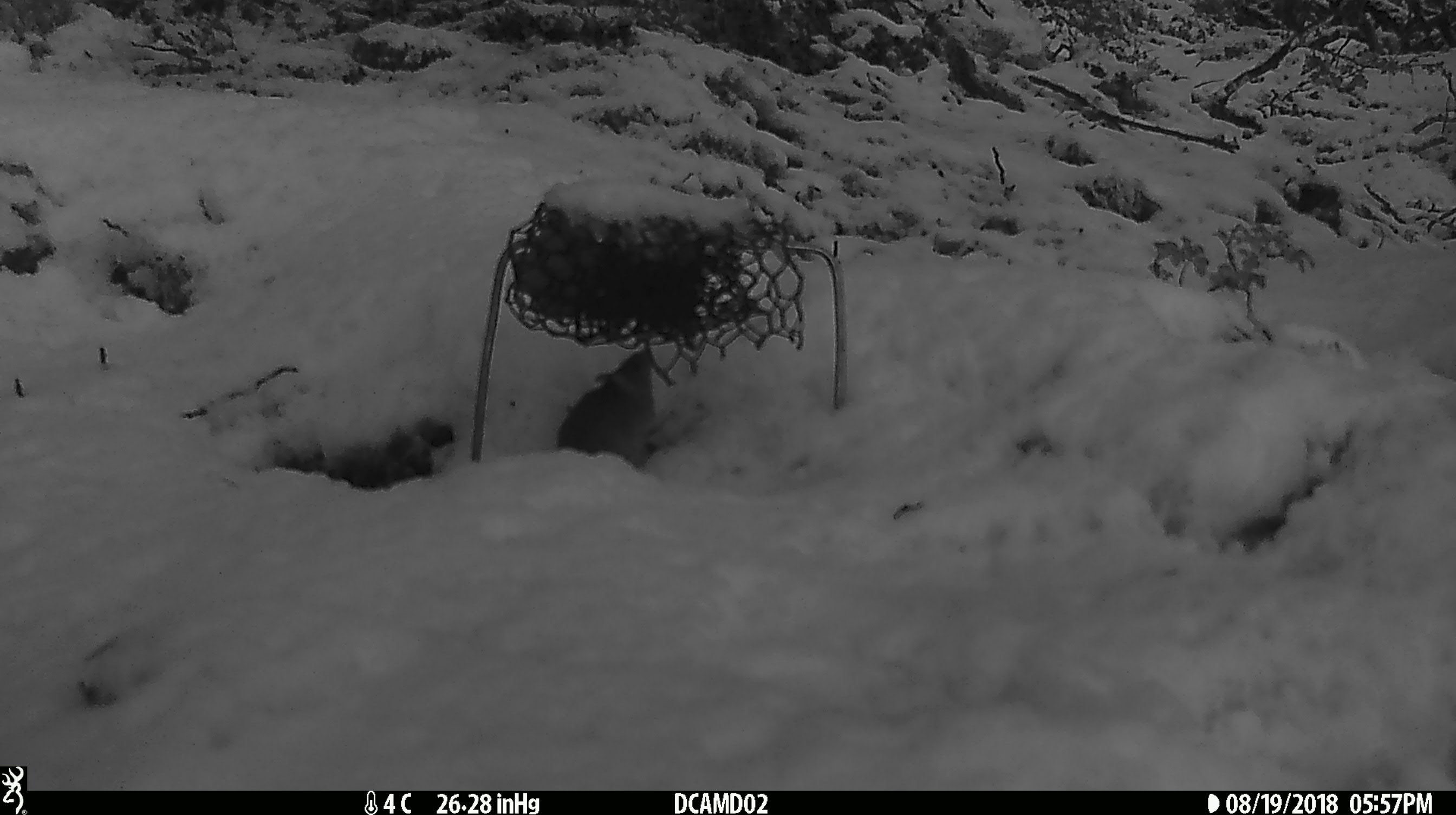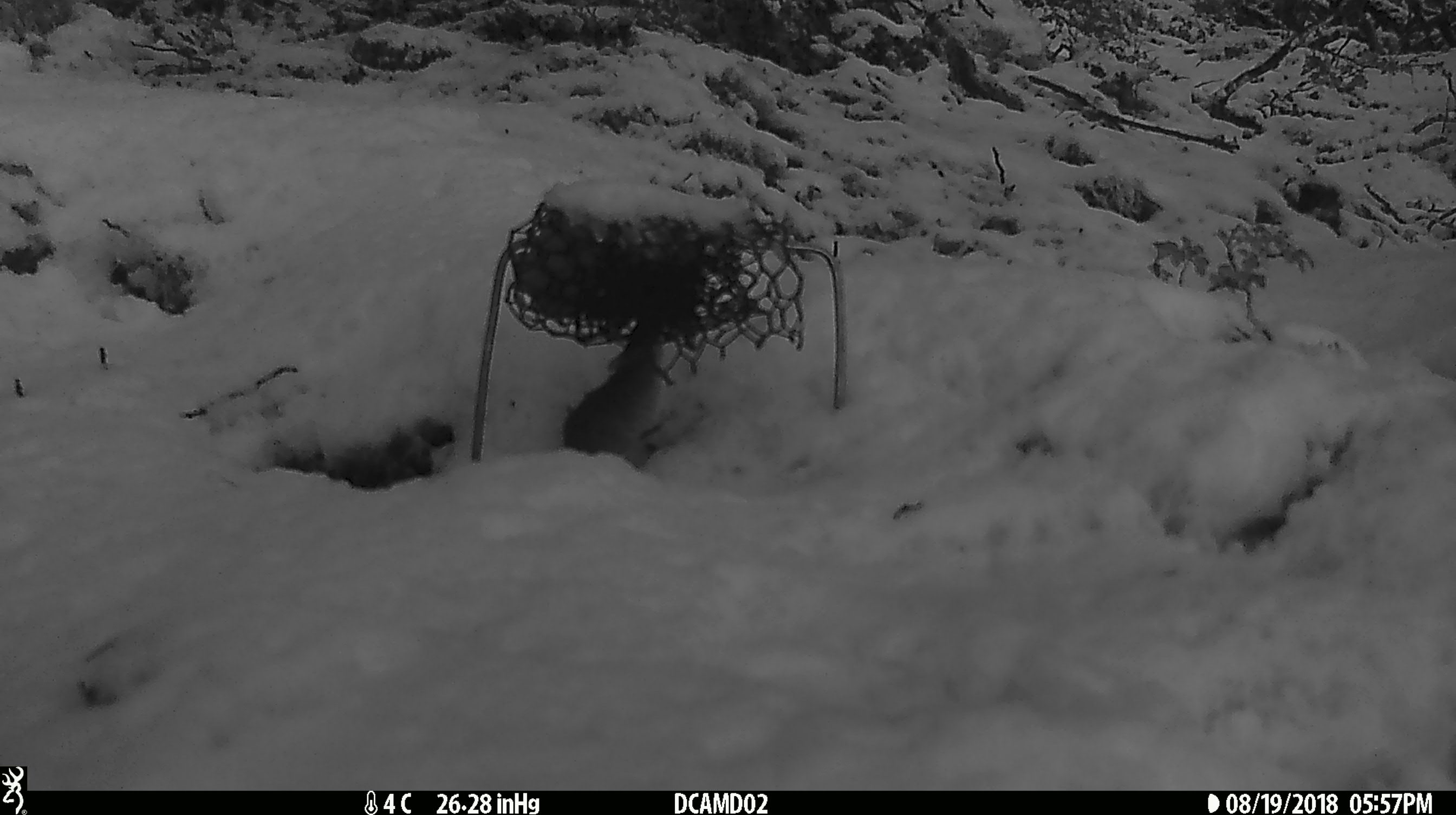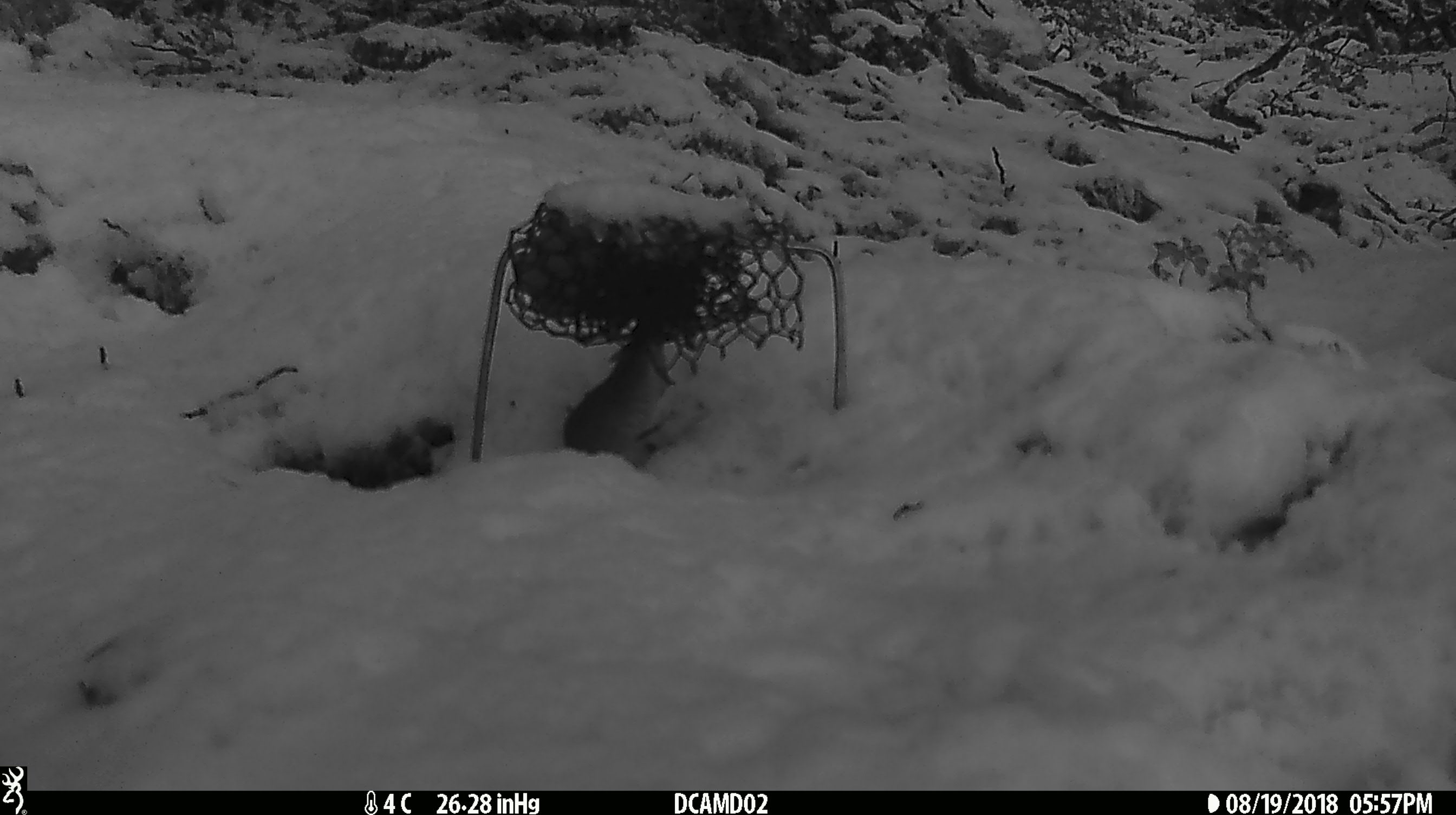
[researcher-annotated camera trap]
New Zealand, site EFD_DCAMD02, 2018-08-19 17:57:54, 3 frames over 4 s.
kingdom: Animalia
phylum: Chordata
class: Mammalia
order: Rodentia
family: Muridae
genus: Mus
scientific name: Mus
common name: mouse